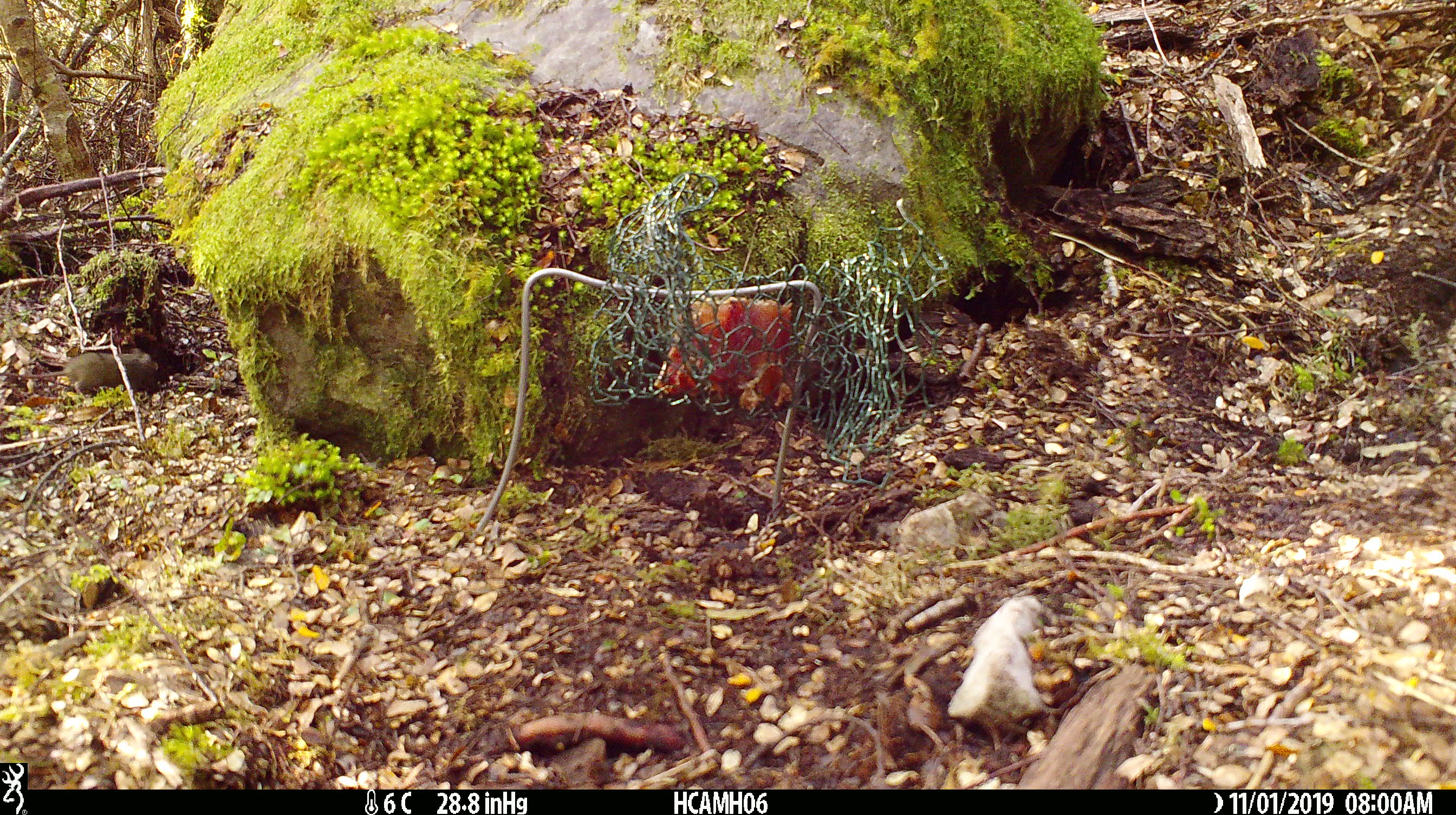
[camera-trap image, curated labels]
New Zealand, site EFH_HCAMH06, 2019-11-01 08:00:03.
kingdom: Animalia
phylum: Chordata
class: Mammalia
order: Rodentia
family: Muridae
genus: Mus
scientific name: Mus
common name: mouse